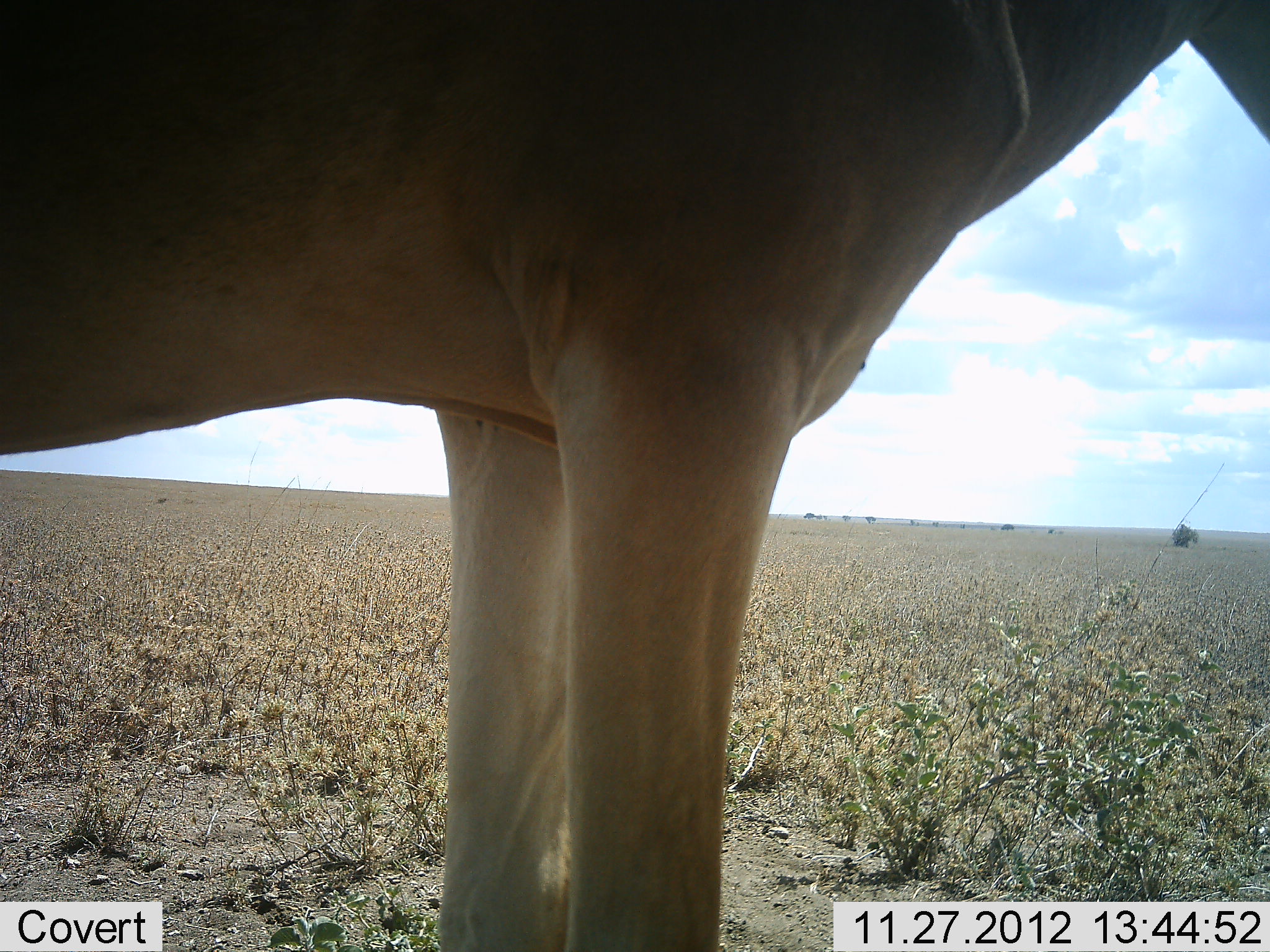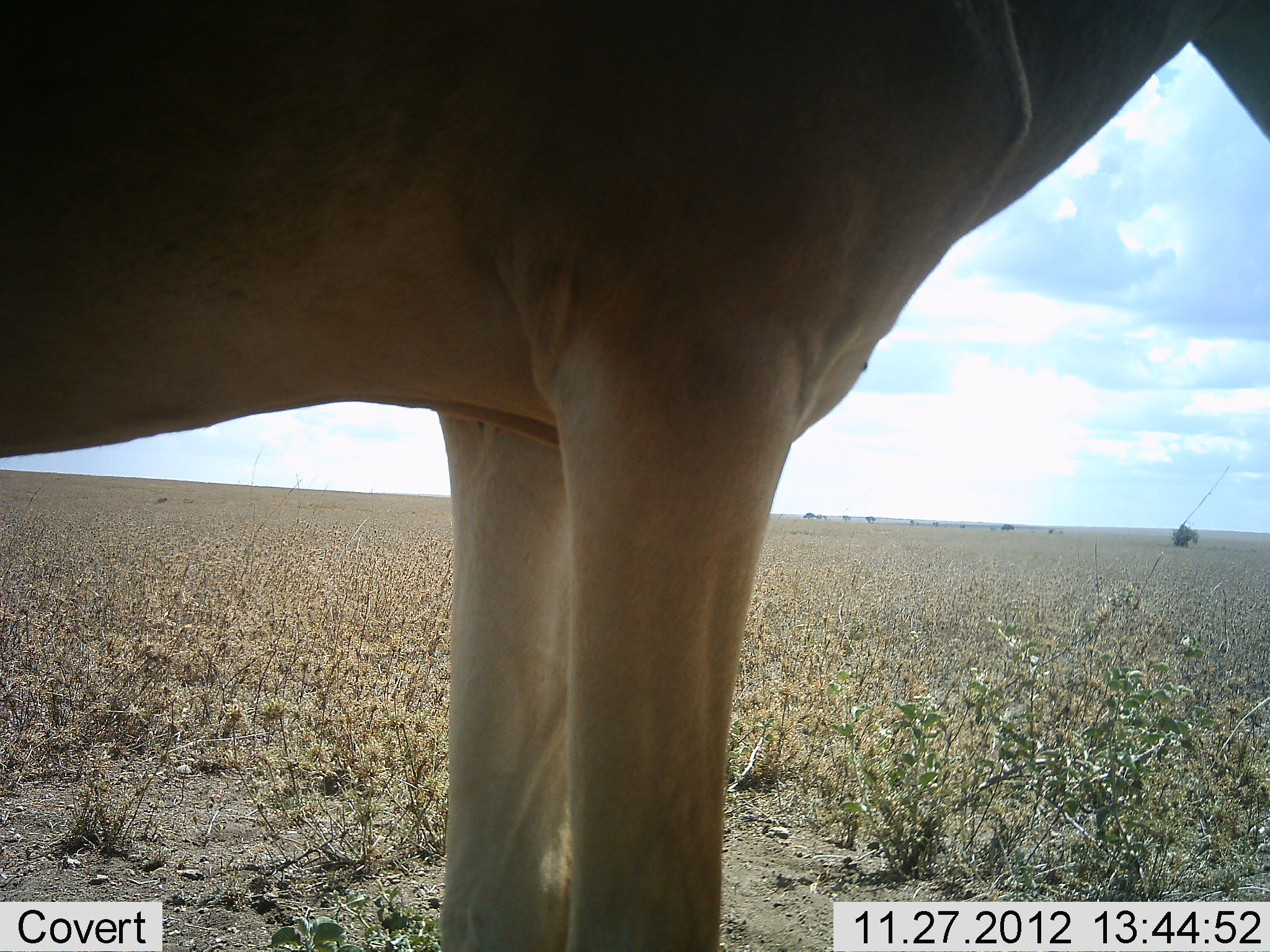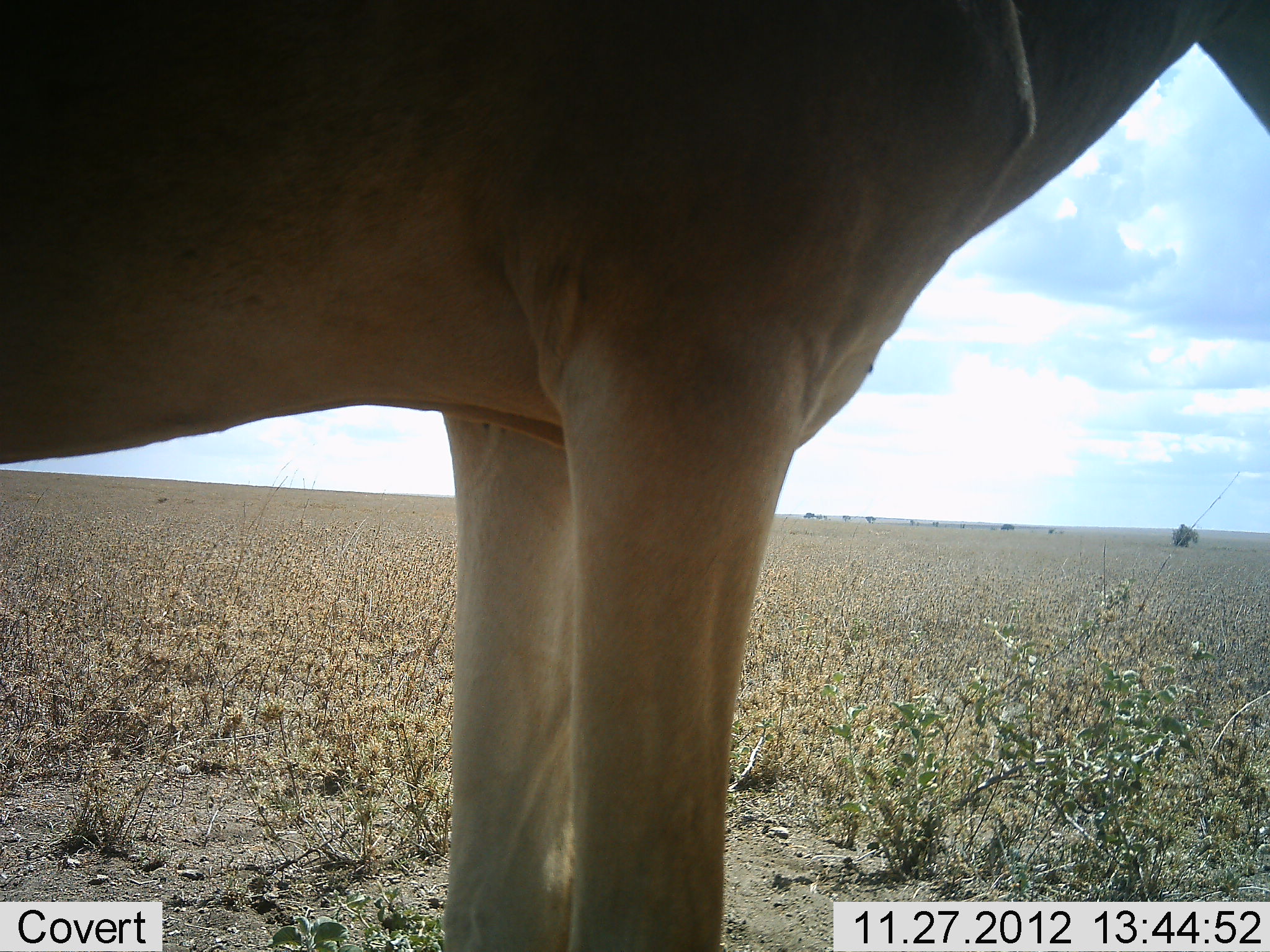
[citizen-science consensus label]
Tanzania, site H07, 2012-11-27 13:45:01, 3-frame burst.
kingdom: Animalia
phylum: Chordata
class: Mammalia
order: Artiodactyla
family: Bovidae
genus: Alcelaphus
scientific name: Alcelaphus buselaphus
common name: hartebeest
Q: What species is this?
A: Hartebeest (Alcelaphus buselaphus).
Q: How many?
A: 1.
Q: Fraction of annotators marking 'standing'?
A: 100%.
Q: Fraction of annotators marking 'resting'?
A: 0%.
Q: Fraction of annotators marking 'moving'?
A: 0%.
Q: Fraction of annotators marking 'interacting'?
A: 0%.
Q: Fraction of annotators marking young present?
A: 0%.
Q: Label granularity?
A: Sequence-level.